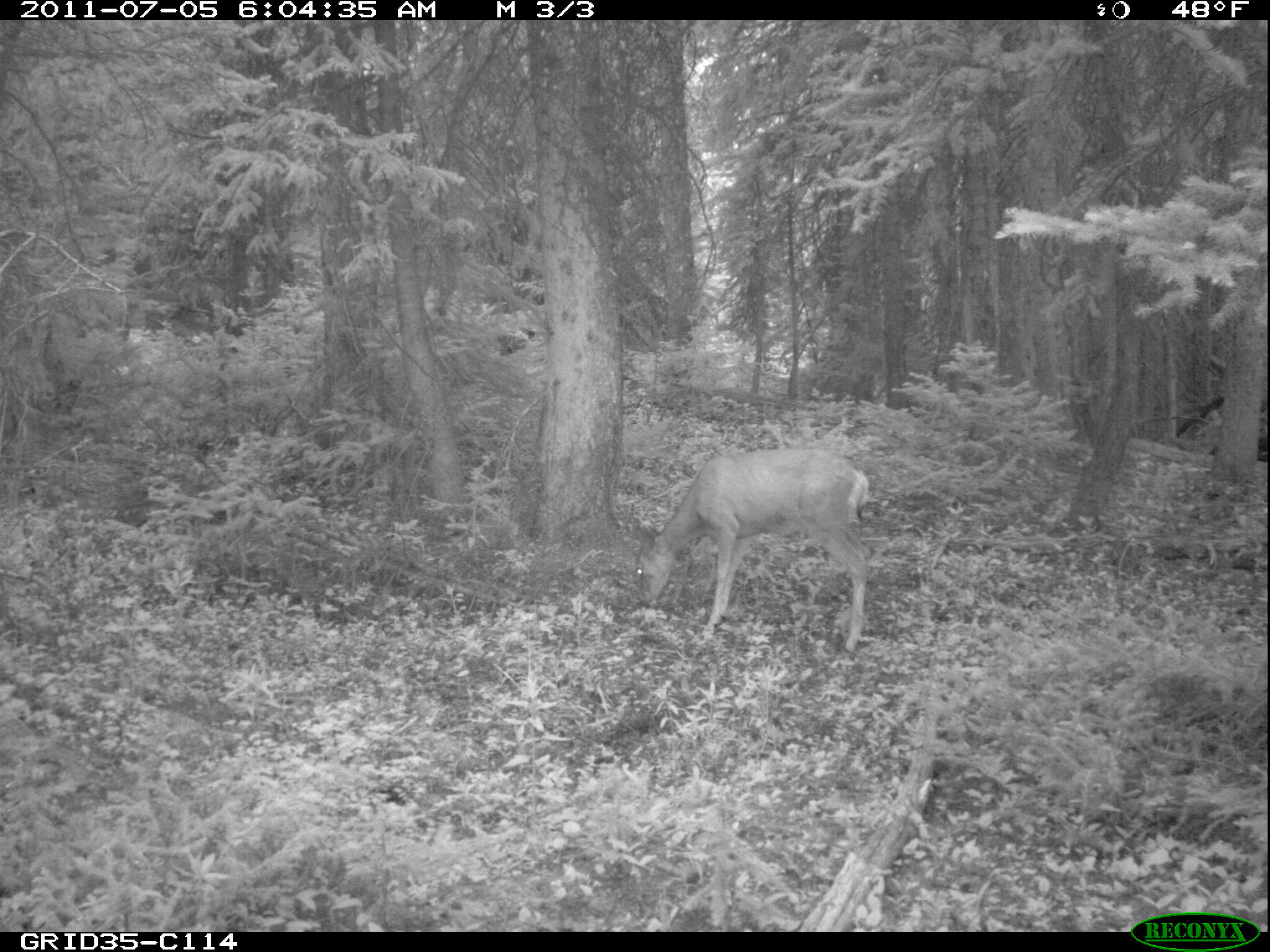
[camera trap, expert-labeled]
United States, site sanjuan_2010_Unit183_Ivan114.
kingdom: Animalia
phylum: Chordata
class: Mammalia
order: Artiodactyla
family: Cervidae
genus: Odocoileus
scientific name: Odocoileus hemionus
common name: mule deer